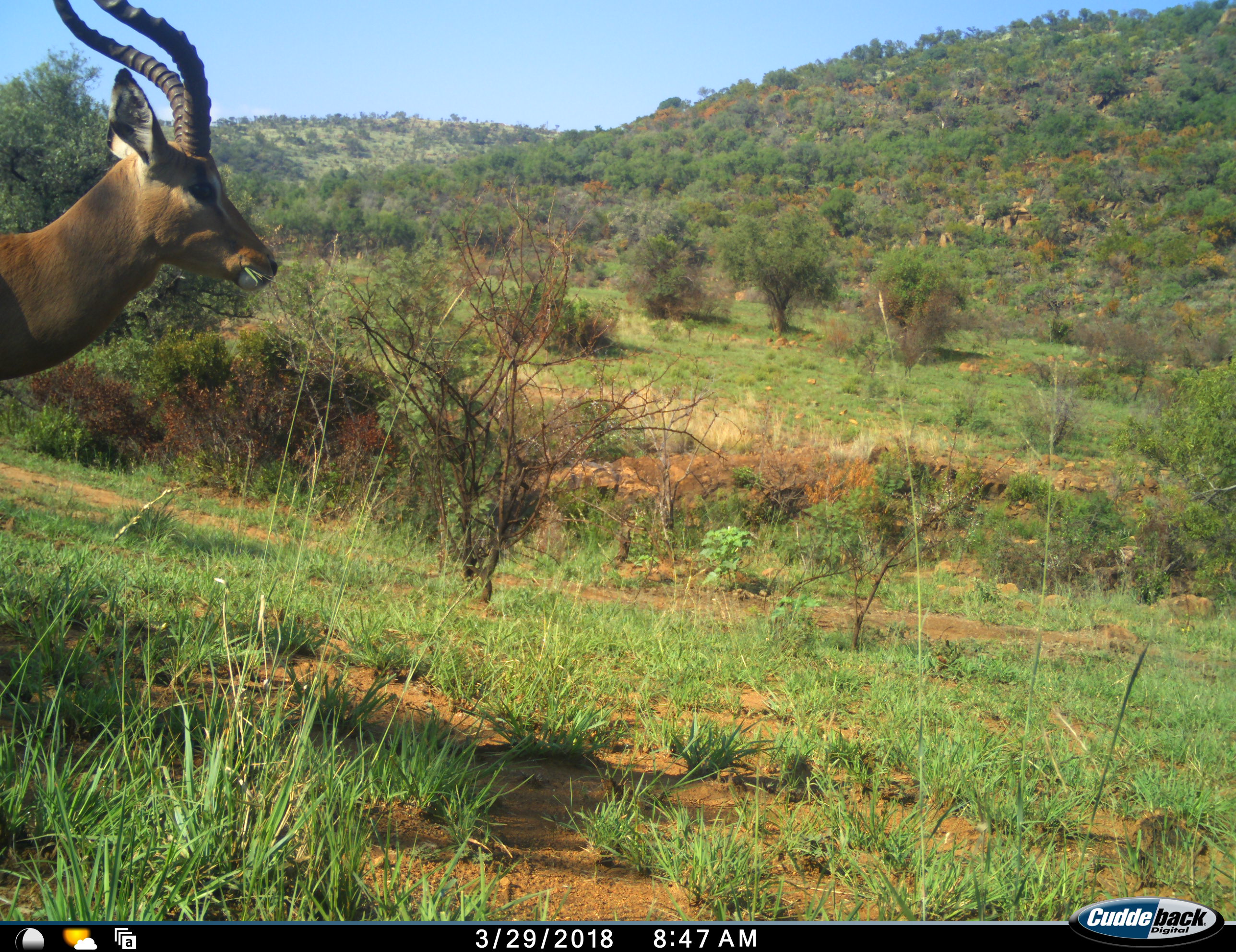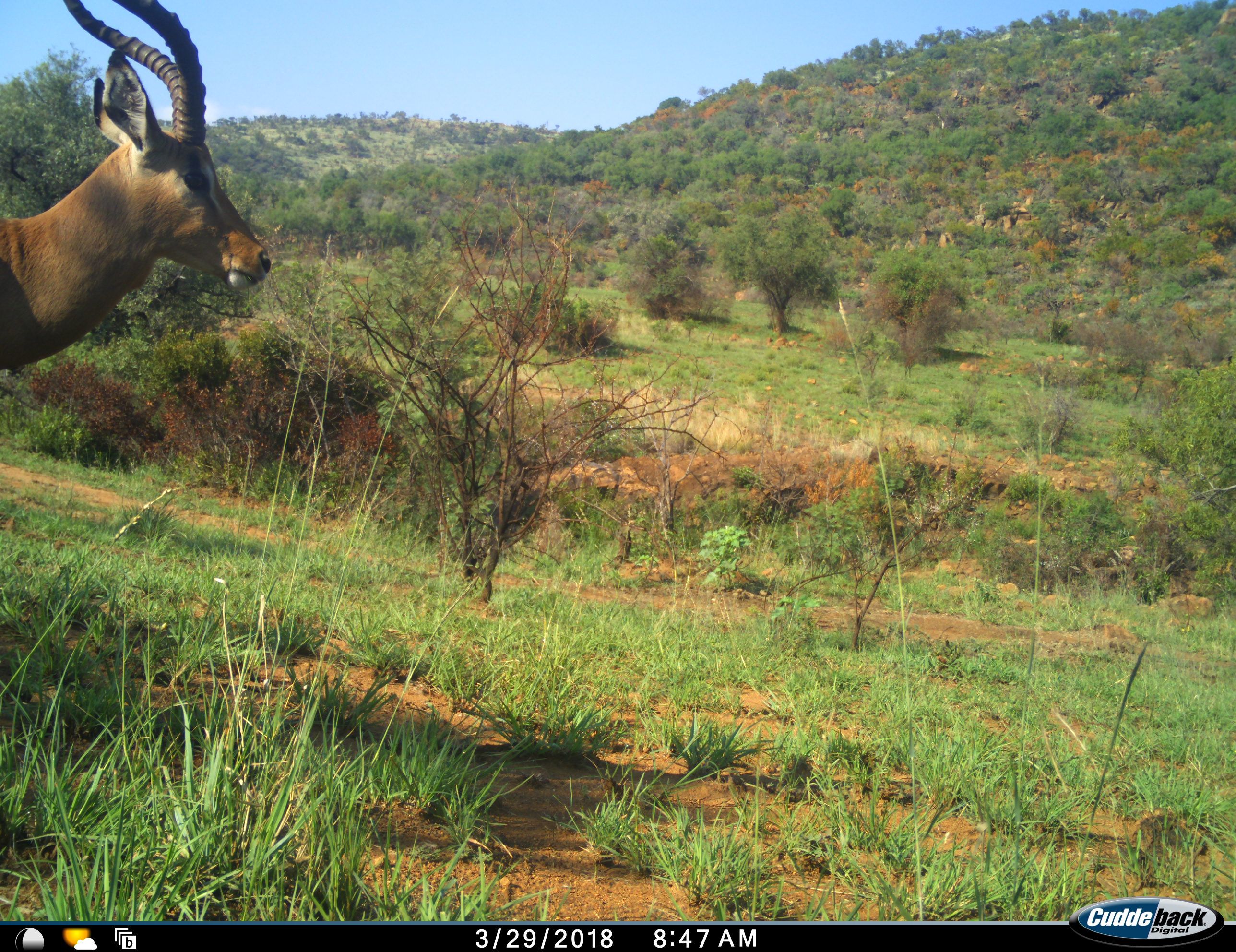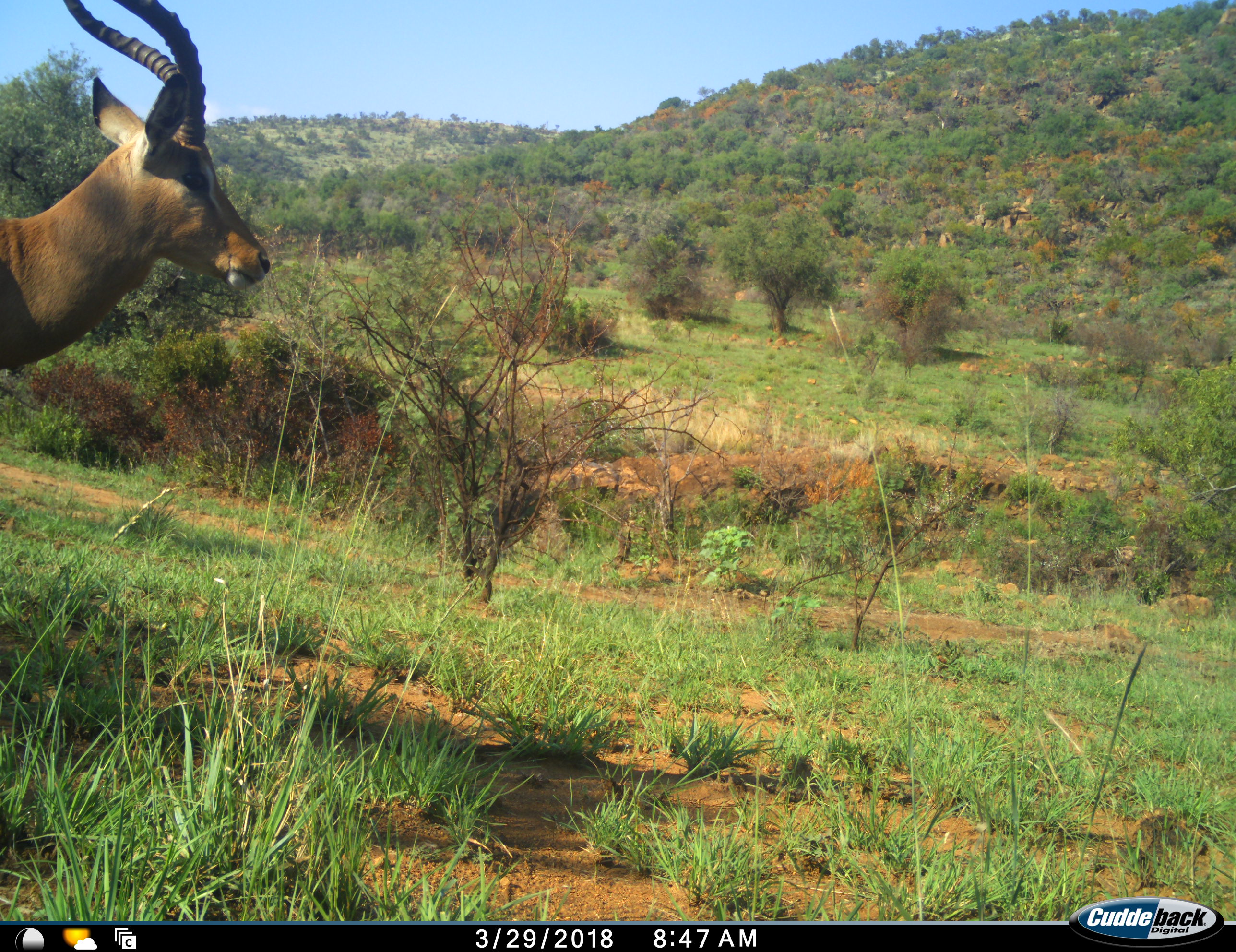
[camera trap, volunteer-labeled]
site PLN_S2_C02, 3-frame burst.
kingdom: Animalia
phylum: Chordata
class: Mammalia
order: Artiodactyla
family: Bovidae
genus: Aepyceros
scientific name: Aepyceros melampus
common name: impala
Impala (Aepyceros melampus), count 1. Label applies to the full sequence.